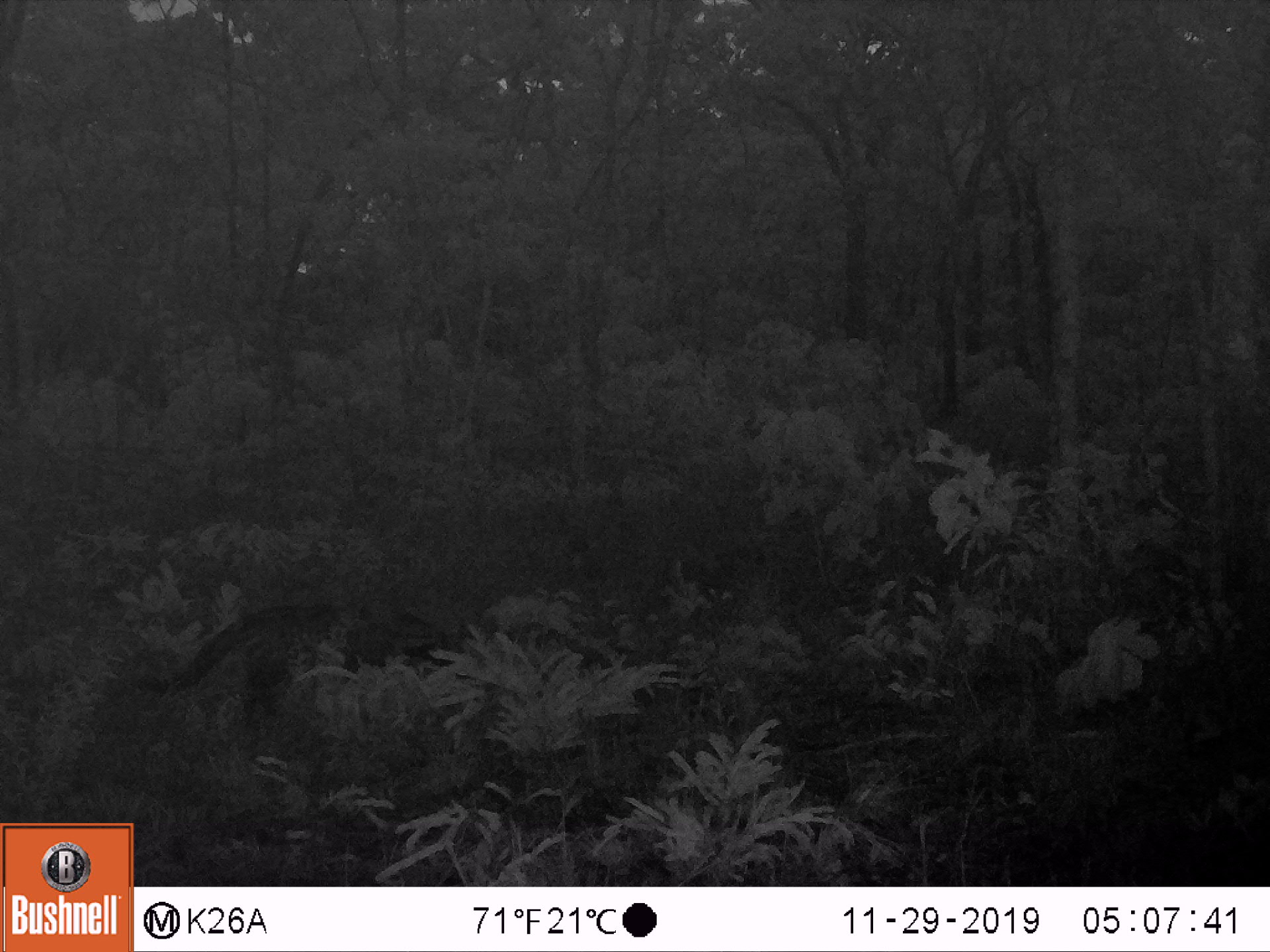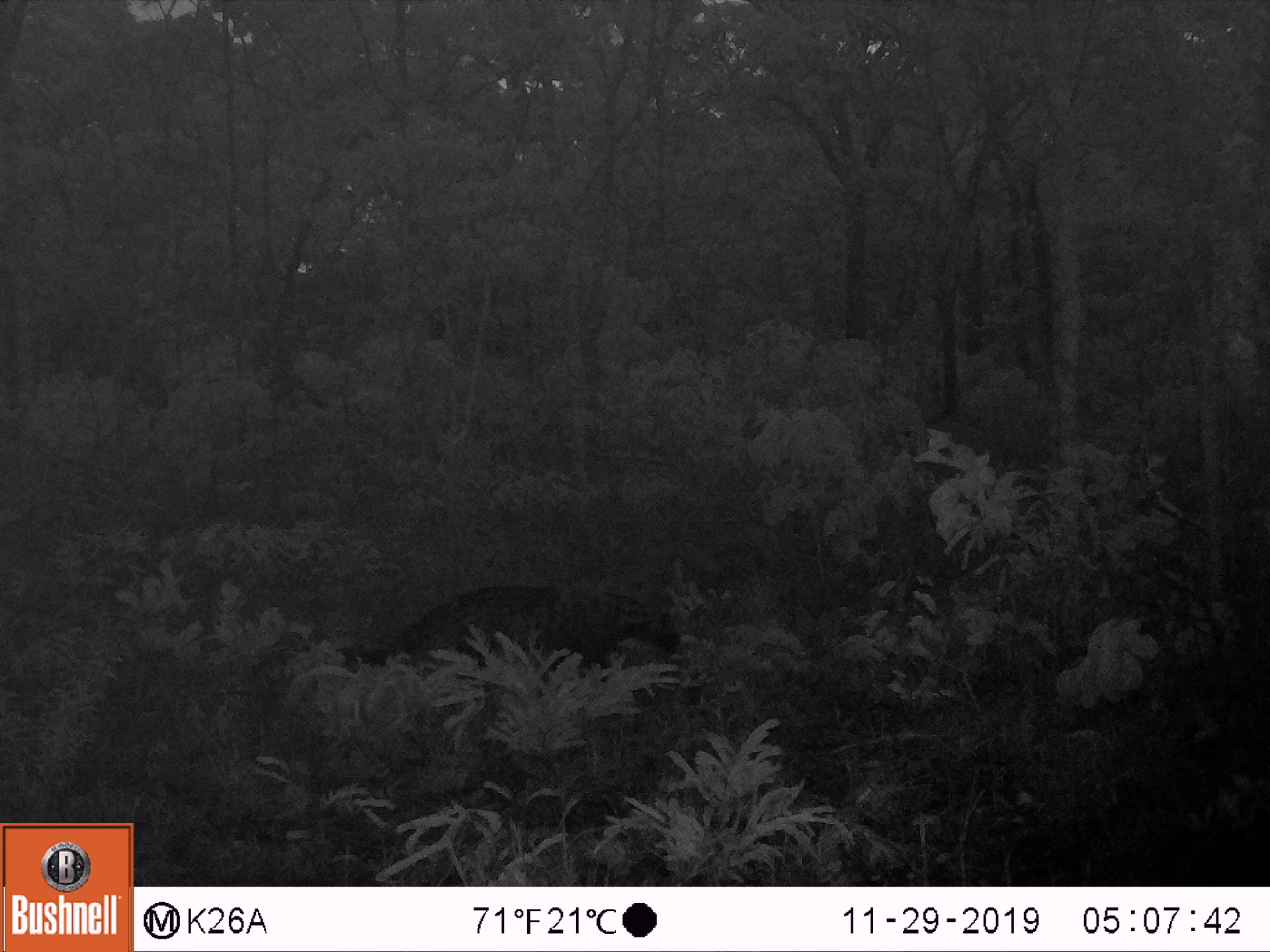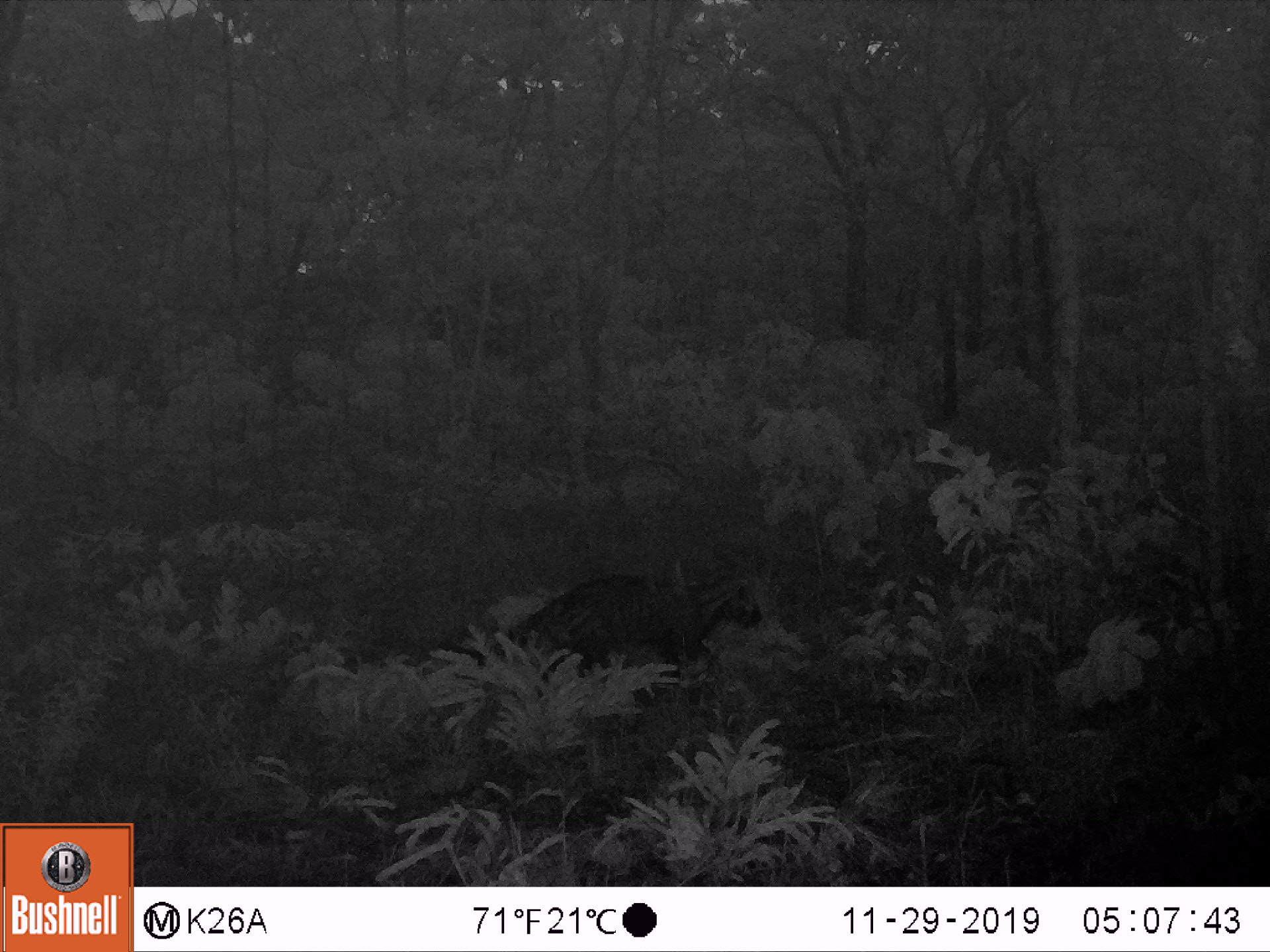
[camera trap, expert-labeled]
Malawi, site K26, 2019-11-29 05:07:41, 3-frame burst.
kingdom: Animalia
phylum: Chordata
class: Mammalia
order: Carnivora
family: Viverridae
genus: Civettictis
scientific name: Civettictis civetta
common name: african civet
African civet (Civettictis civetta), count 1.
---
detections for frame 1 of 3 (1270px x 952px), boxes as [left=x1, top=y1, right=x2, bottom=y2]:
african civet: [left=137, top=598, right=482, bottom=726]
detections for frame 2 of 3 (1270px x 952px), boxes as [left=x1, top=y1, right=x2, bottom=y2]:
african civet: [left=326, top=574, right=692, bottom=677]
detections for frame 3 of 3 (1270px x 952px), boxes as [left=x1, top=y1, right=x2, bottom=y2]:
african civet: [left=447, top=557, right=768, bottom=676]